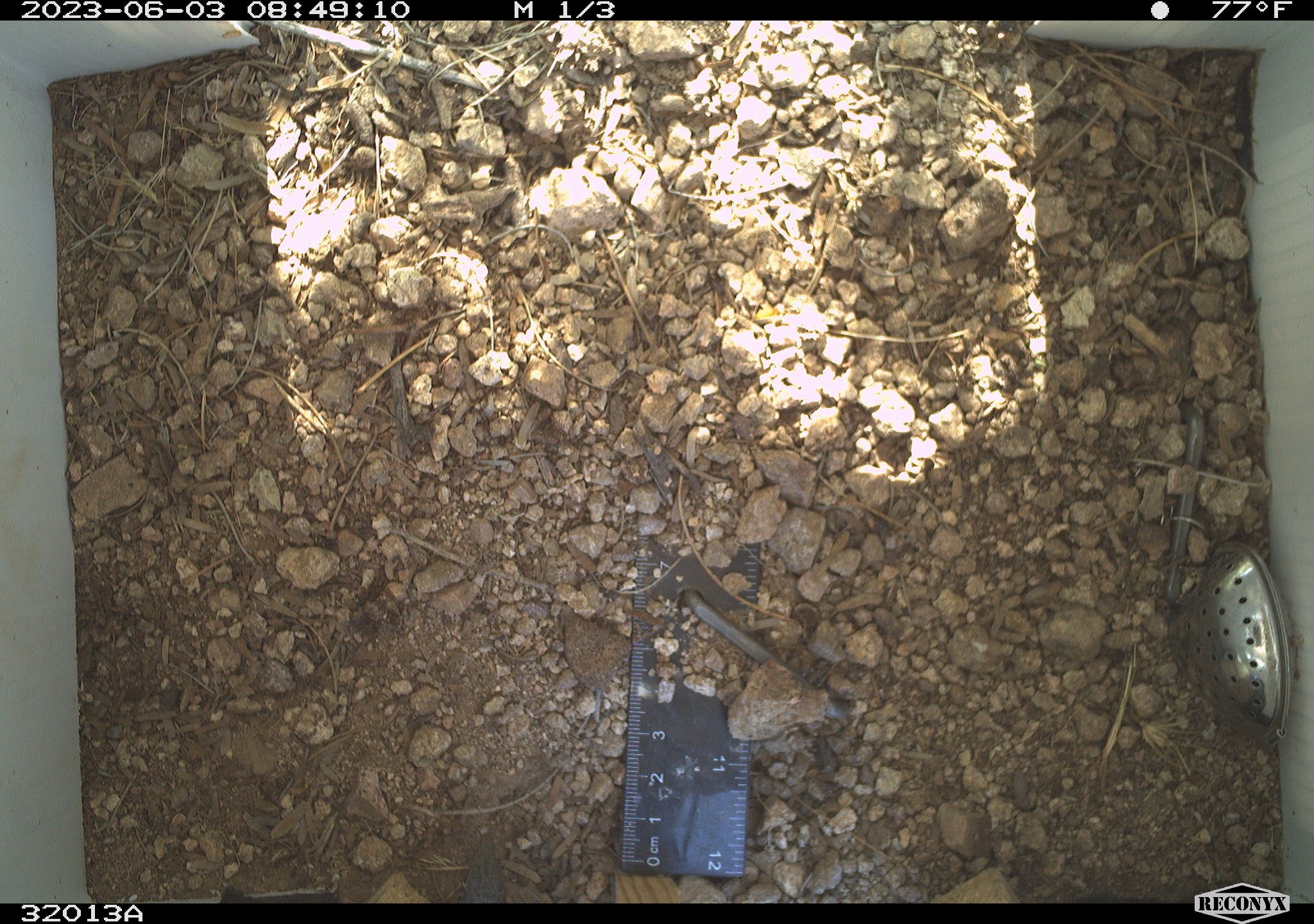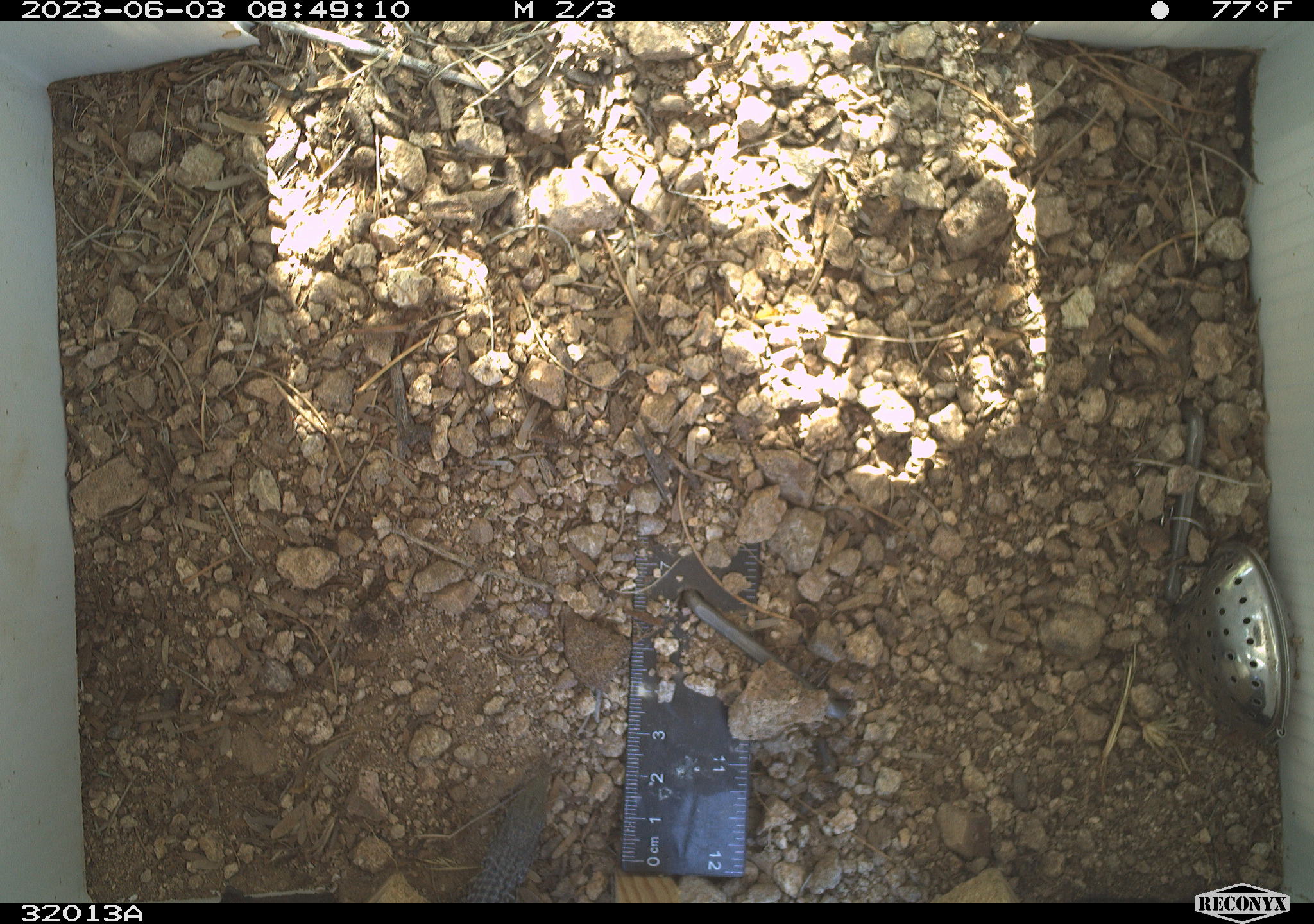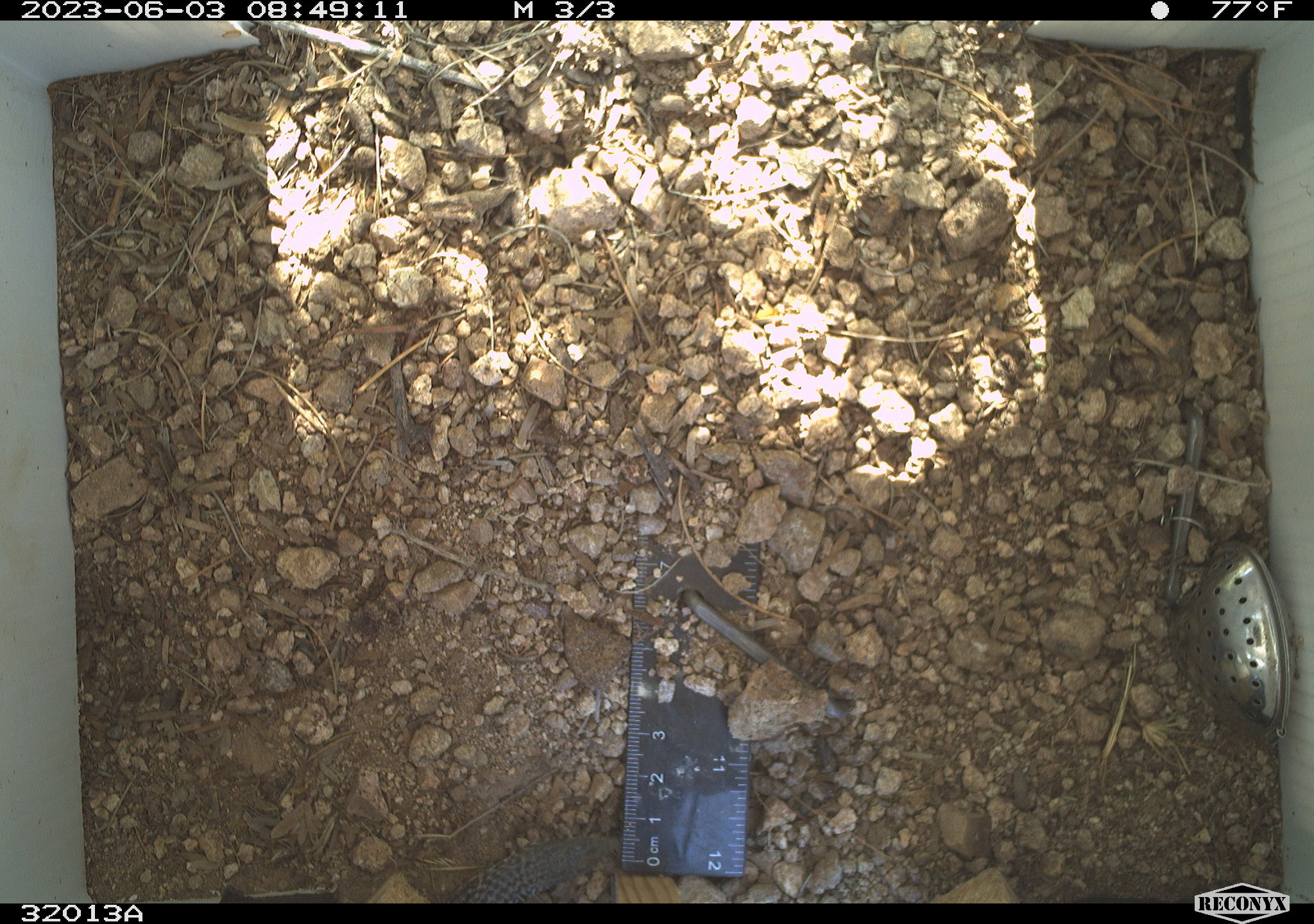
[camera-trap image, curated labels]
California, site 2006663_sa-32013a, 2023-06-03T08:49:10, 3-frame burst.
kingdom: Animalia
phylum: Chordata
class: Reptilia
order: Squamata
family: Teiidae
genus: Aspidoscelis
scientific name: Aspidoscelis tigris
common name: western whiptail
Western whiptail (Aspidoscelis tigris).